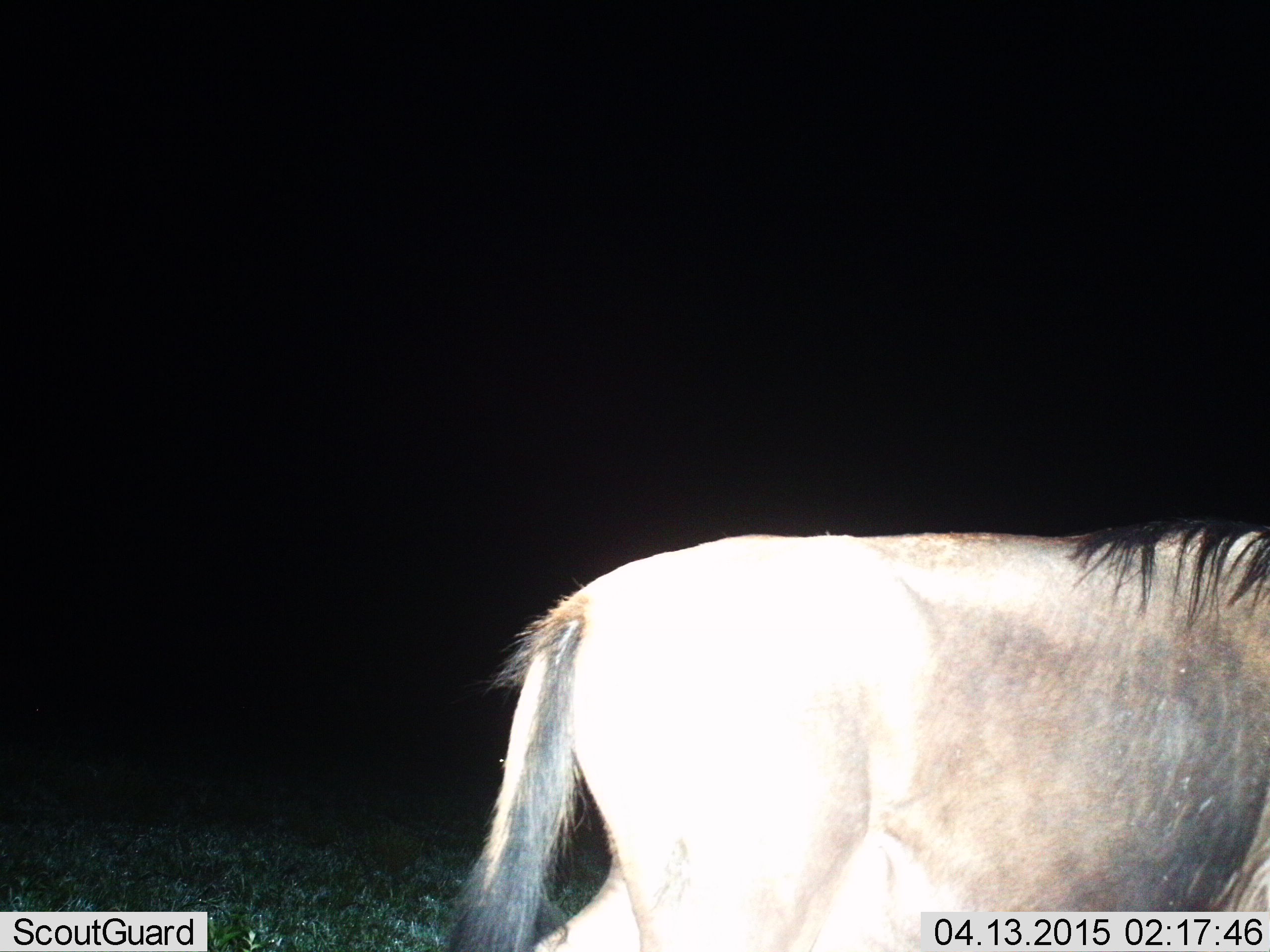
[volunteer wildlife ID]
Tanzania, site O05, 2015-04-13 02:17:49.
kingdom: Animalia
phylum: Chordata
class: Mammalia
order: Artiodactyla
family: Bovidae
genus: Connochaetes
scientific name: Connochaetes taurinus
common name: blue wildebeest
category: wildebeest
Wildebeest (blue wildebeest) (Connochaetes taurinus), count 1. Behavior (volunteer vote fractions): standing 40%, resting 0%, moving 60%, interacting 0%. Young present (vote fraction): 0%. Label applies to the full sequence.